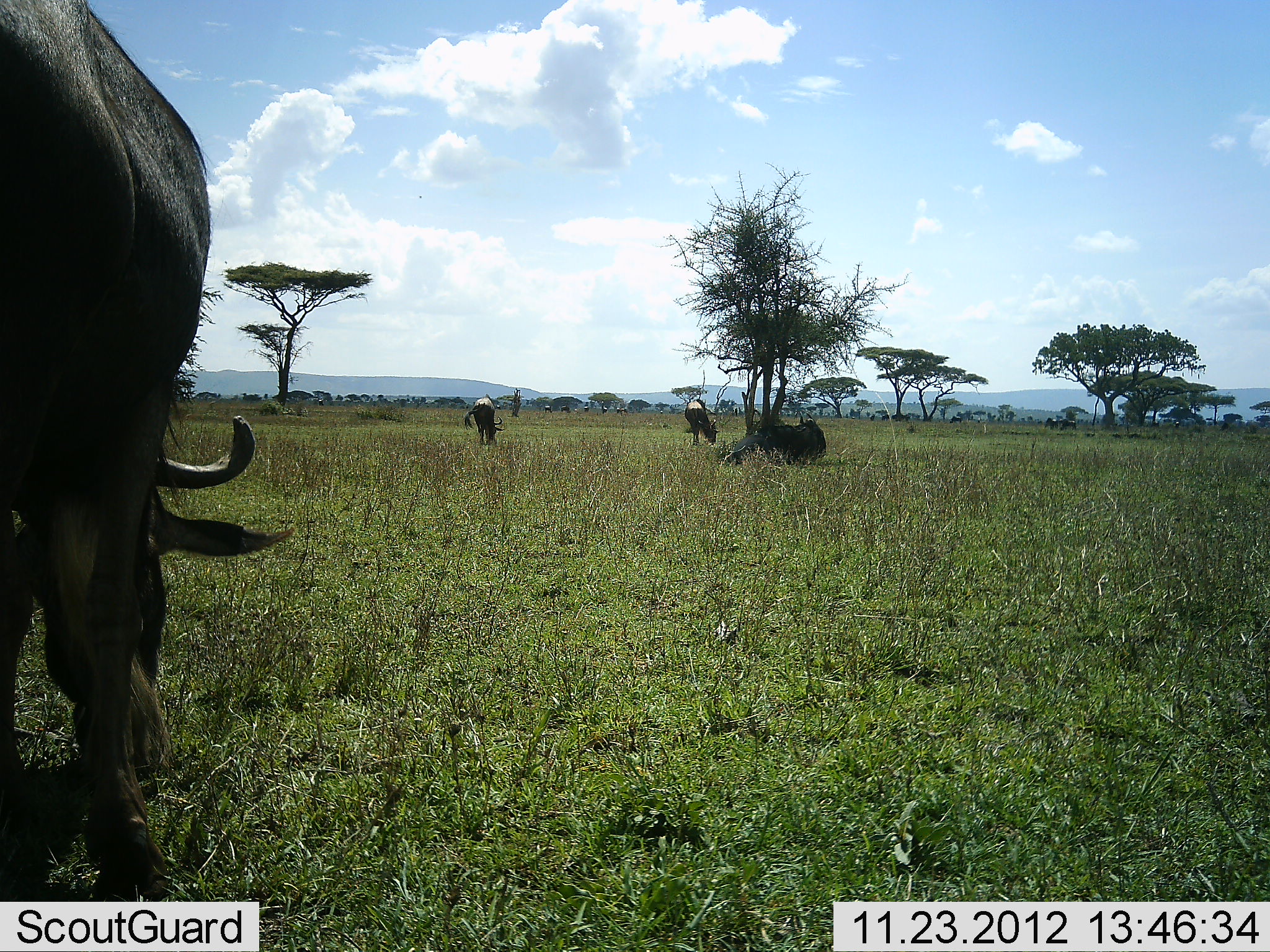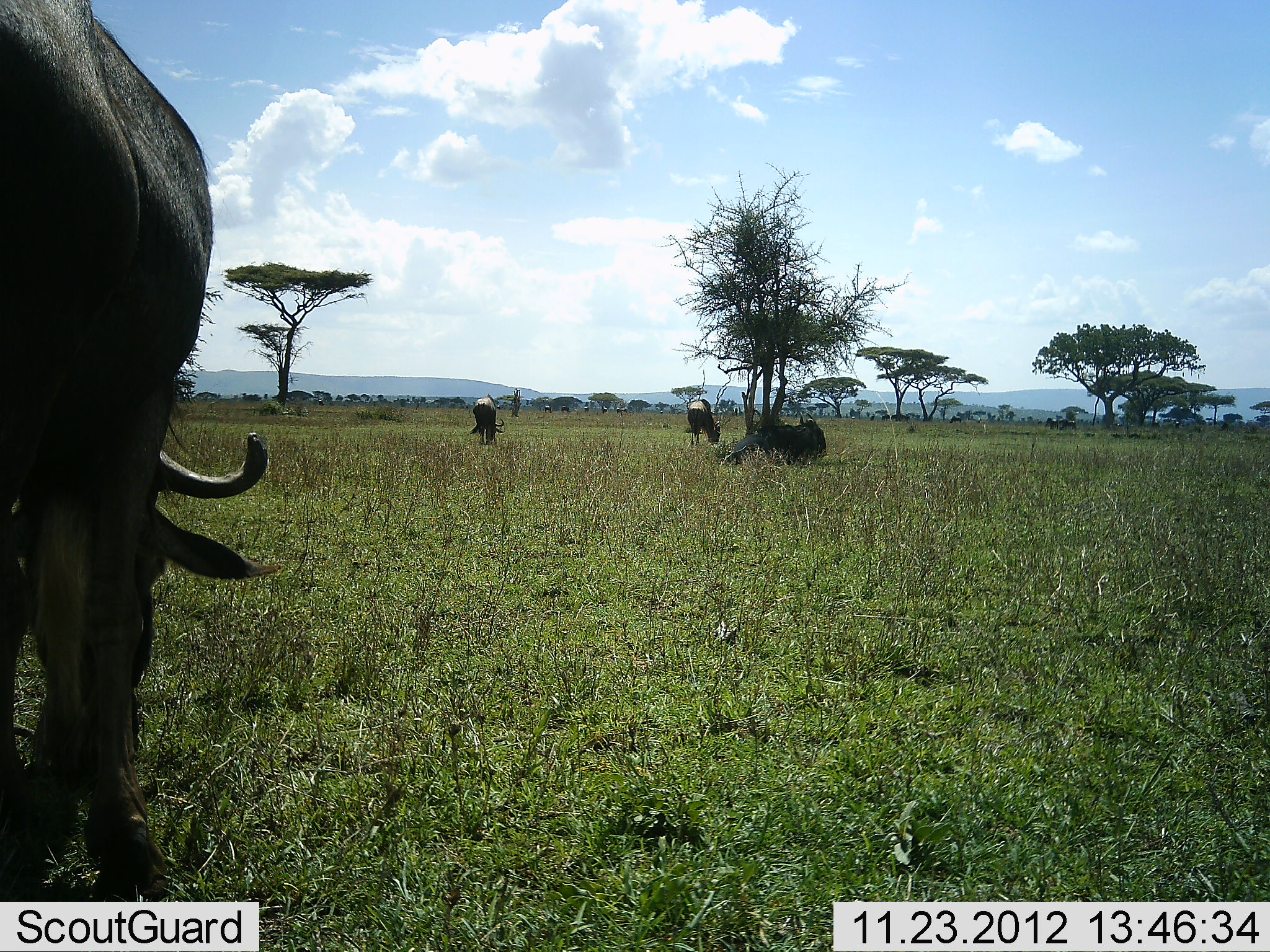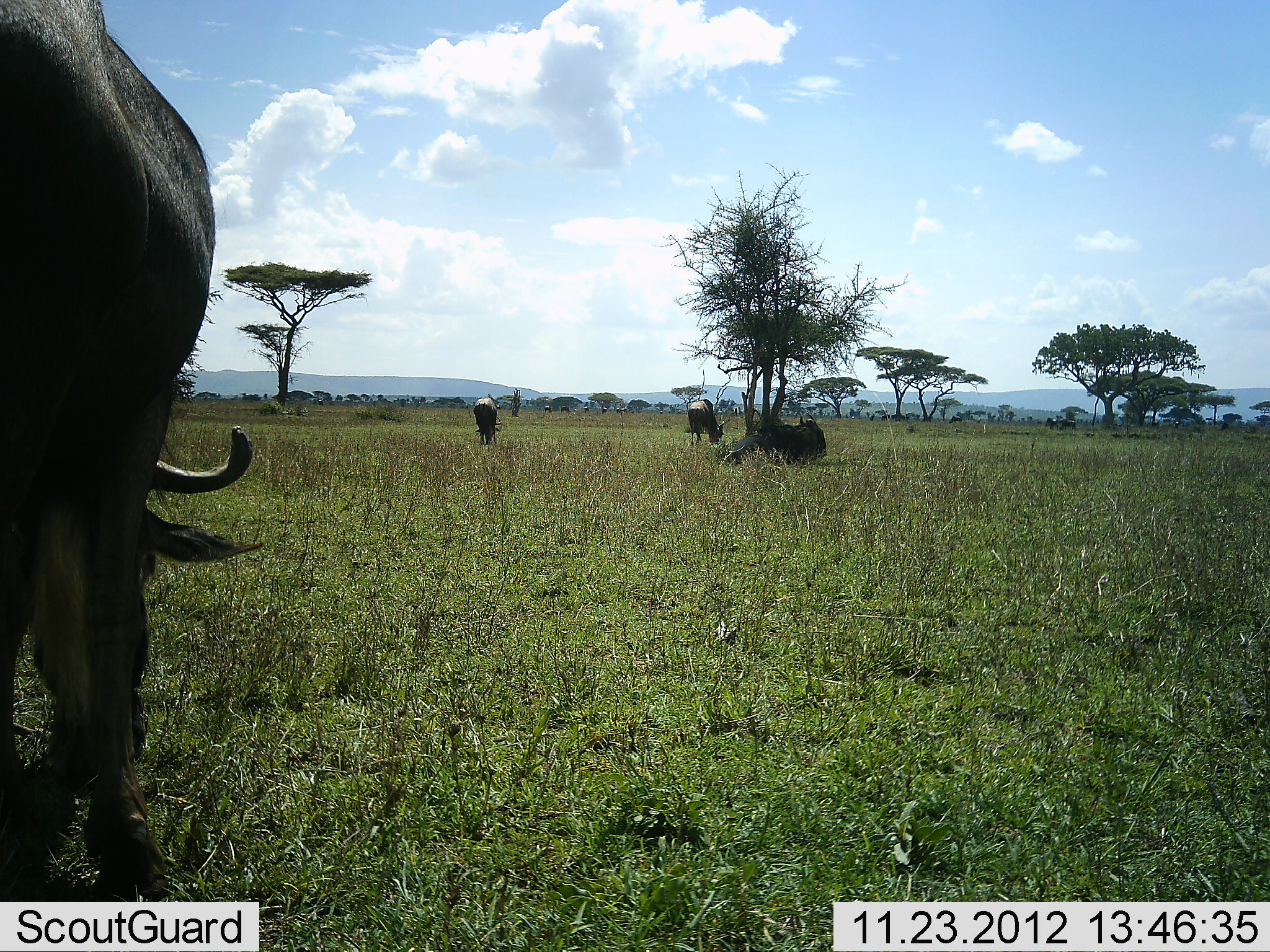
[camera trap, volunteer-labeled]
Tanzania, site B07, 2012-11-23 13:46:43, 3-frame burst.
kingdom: Animalia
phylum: Chordata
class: Mammalia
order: Artiodactyla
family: Bovidae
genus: Connochaetes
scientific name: Connochaetes taurinus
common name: blue wildebeest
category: wildebeest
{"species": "wildebeest (blue wildebeest) (Connochaetes taurinus)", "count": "4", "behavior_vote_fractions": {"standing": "30%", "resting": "70%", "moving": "0%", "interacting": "0%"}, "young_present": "0%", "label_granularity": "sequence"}